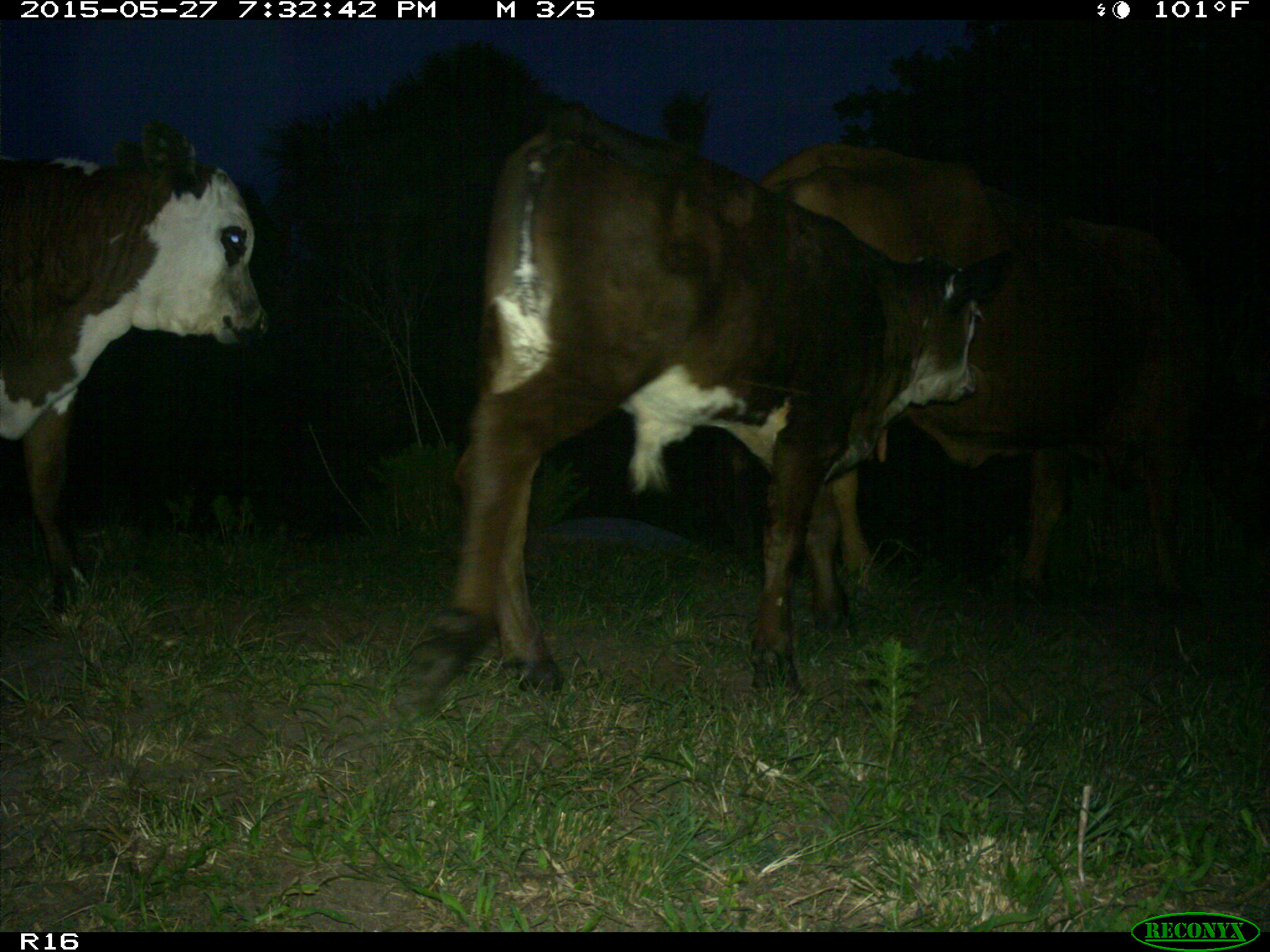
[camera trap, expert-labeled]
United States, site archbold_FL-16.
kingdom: Animalia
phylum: Chordata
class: Mammalia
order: Artiodactyla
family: Bovidae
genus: Bos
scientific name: Bos taurus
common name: domestic cow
Bos taurus (domestic cow).